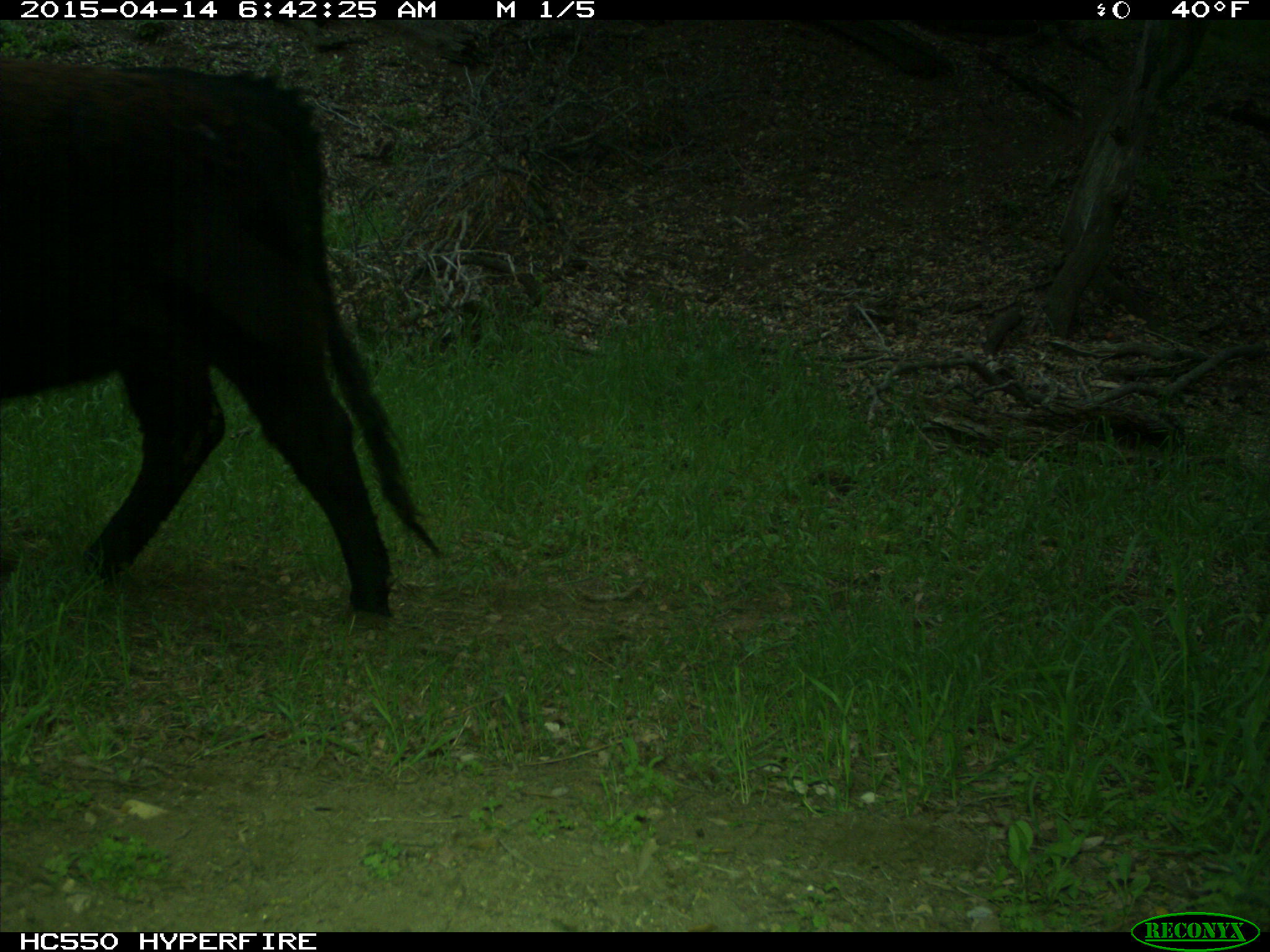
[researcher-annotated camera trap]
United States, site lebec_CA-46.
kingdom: Animalia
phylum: Chordata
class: Mammalia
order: Artiodactyla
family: Bovidae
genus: Bos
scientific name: Bos taurus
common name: domestic cow